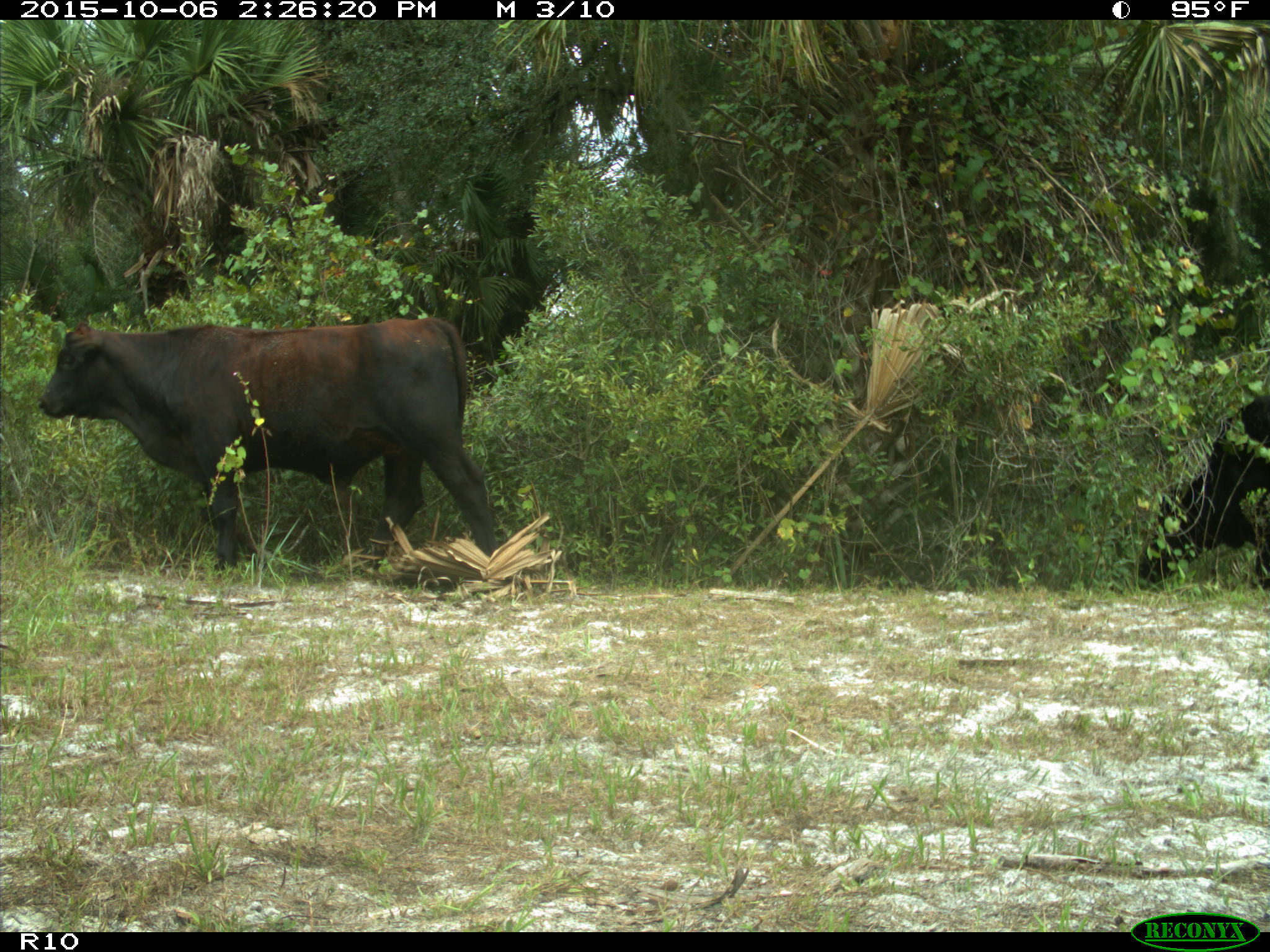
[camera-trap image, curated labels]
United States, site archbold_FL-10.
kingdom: Animalia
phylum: Chordata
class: Mammalia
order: Artiodactyla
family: Bovidae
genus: Bos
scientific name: Bos taurus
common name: domestic cow